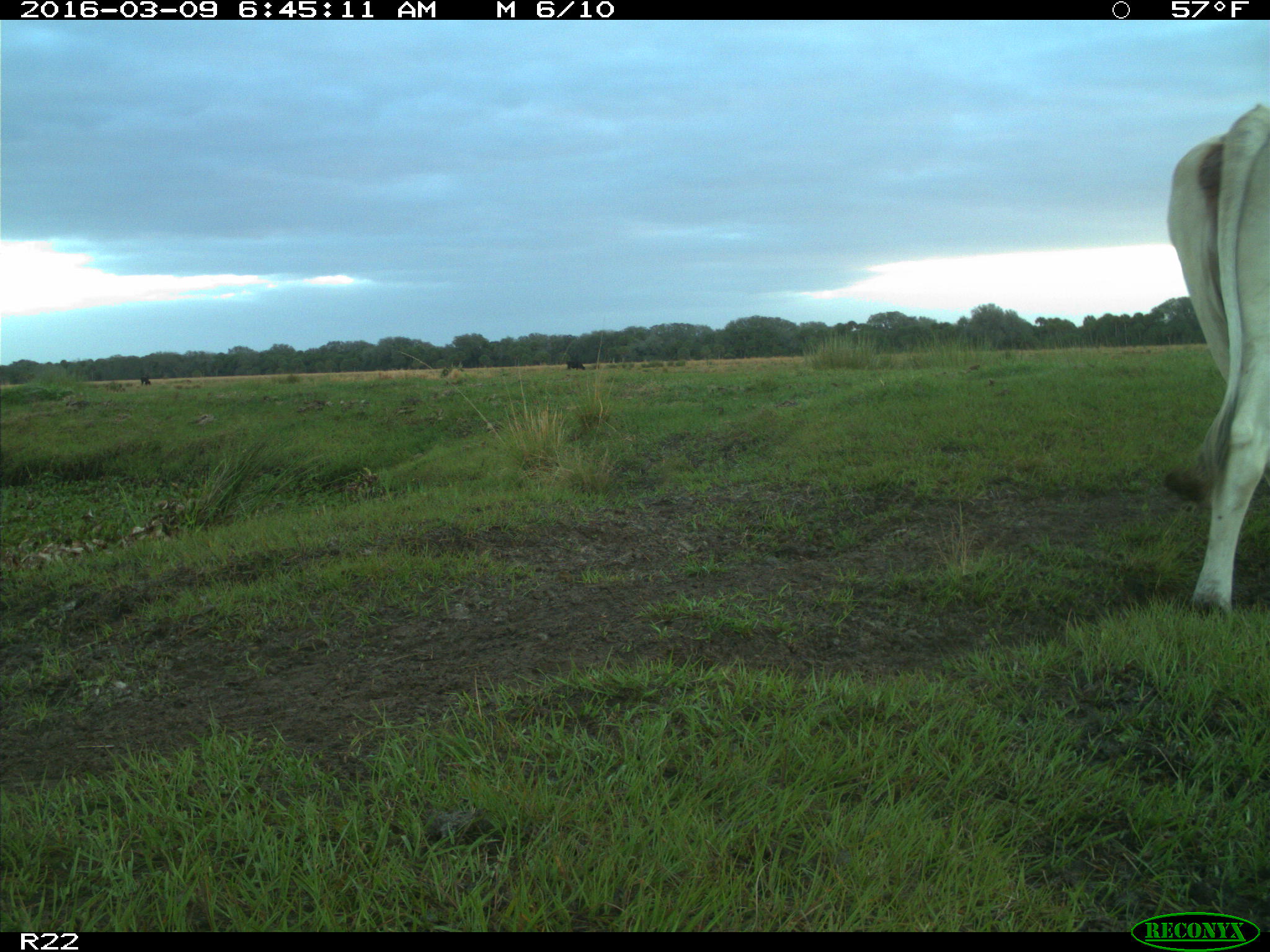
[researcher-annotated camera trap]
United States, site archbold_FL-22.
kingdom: Animalia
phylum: Chordata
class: Mammalia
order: Artiodactyla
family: Bovidae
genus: Bos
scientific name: Bos taurus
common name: domestic cow